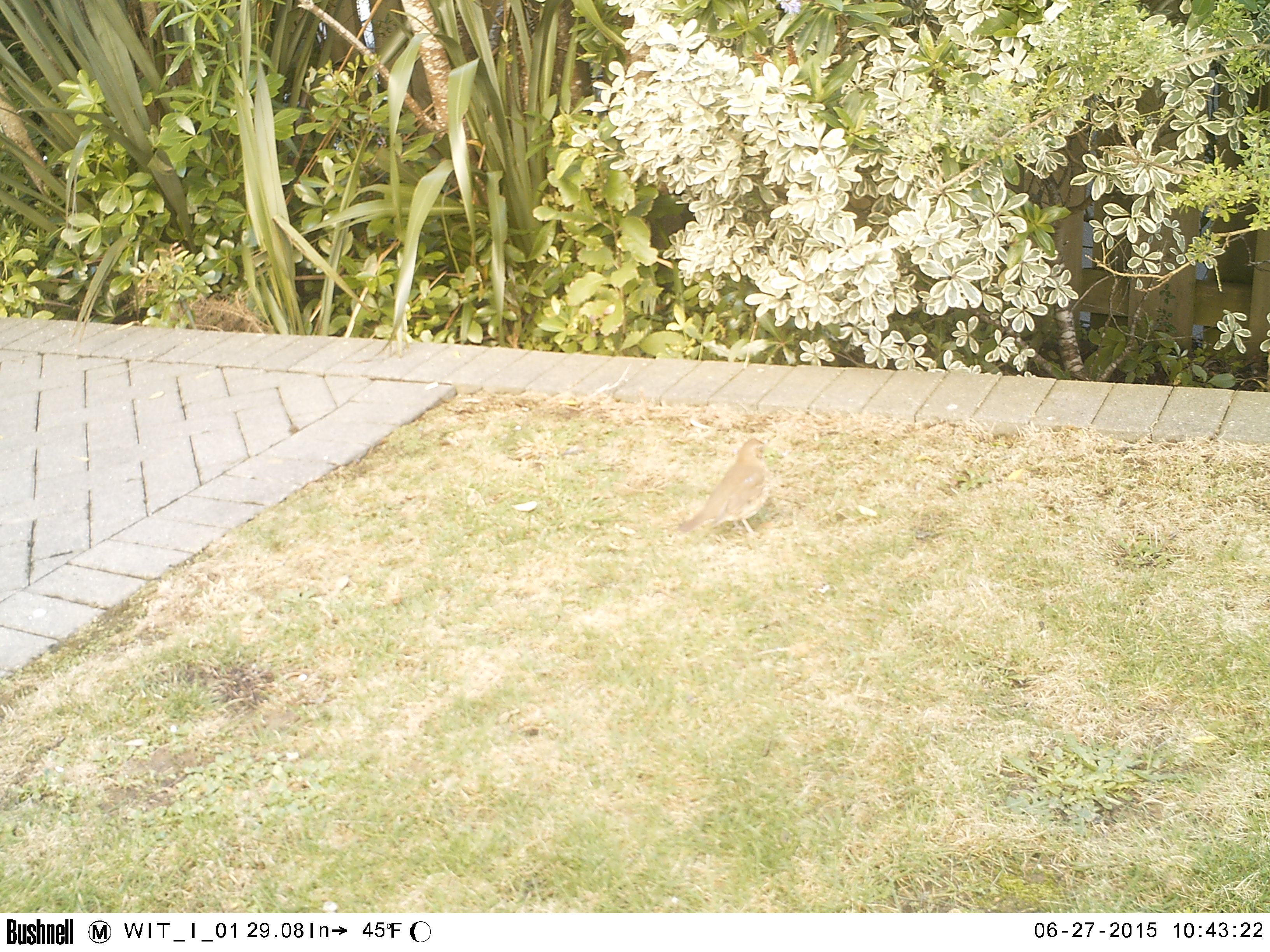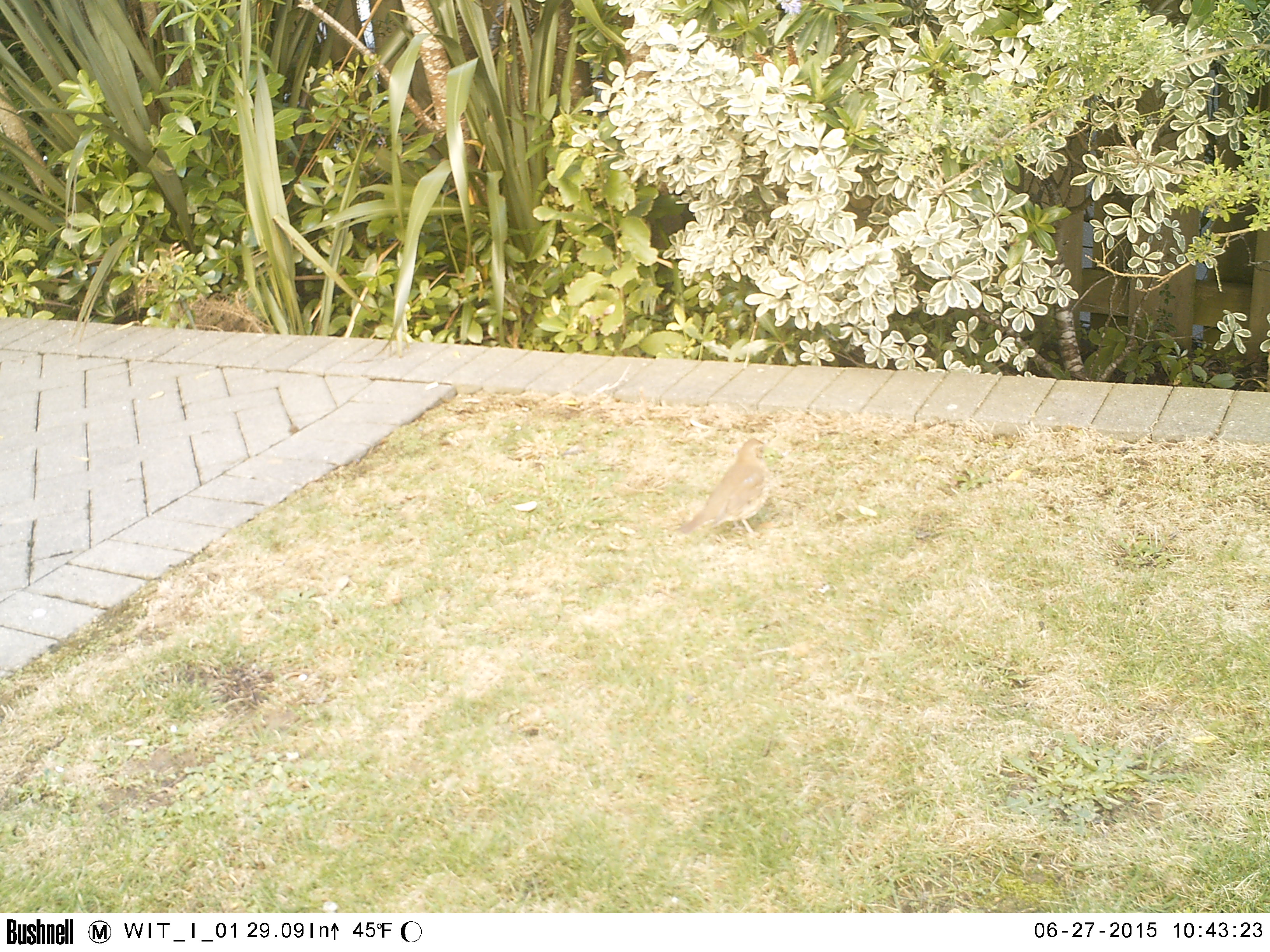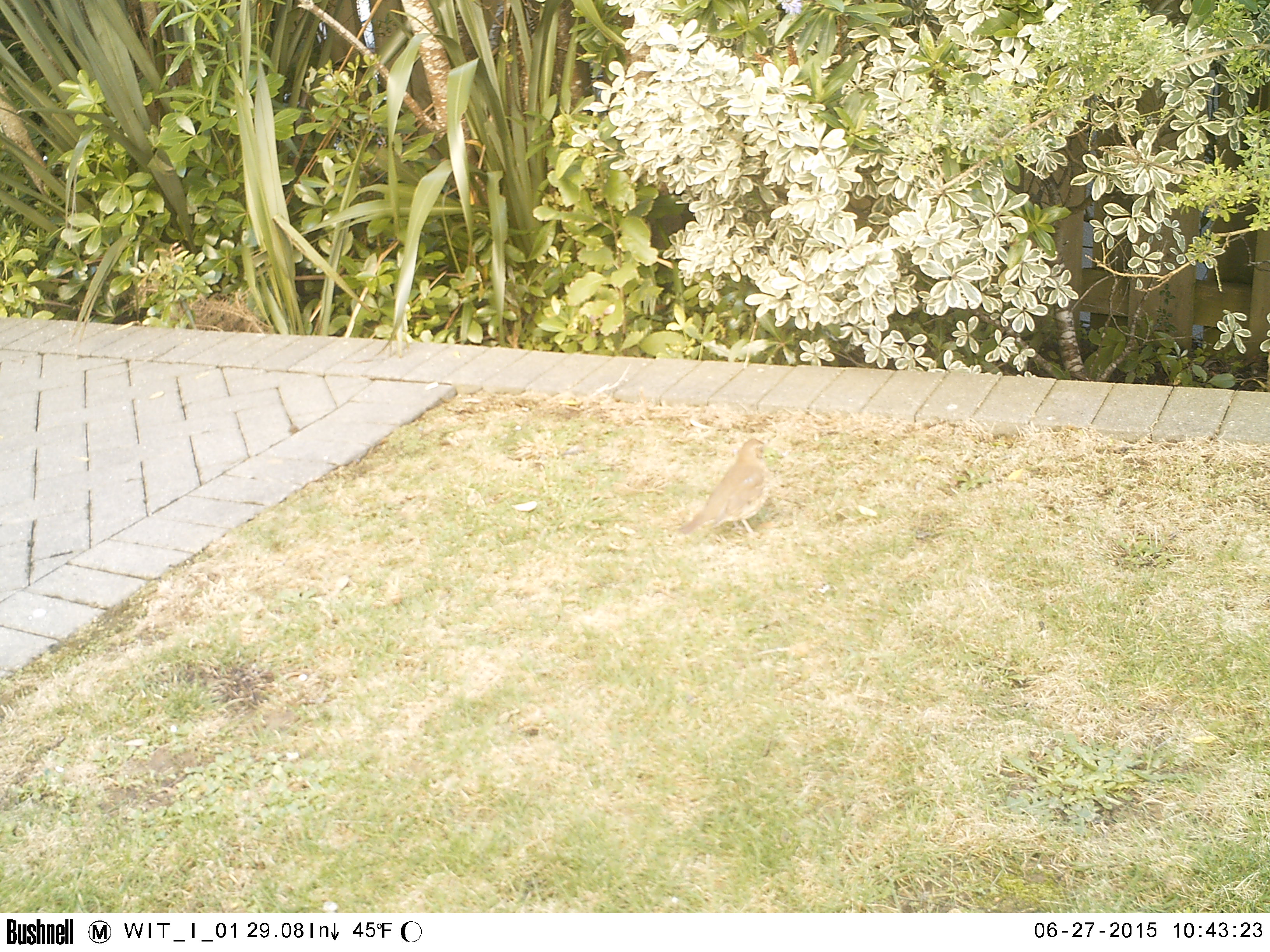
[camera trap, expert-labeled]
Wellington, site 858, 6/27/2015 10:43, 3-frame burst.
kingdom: Animalia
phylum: Chordata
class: Aves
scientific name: Aves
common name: bird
Bird (Aves).